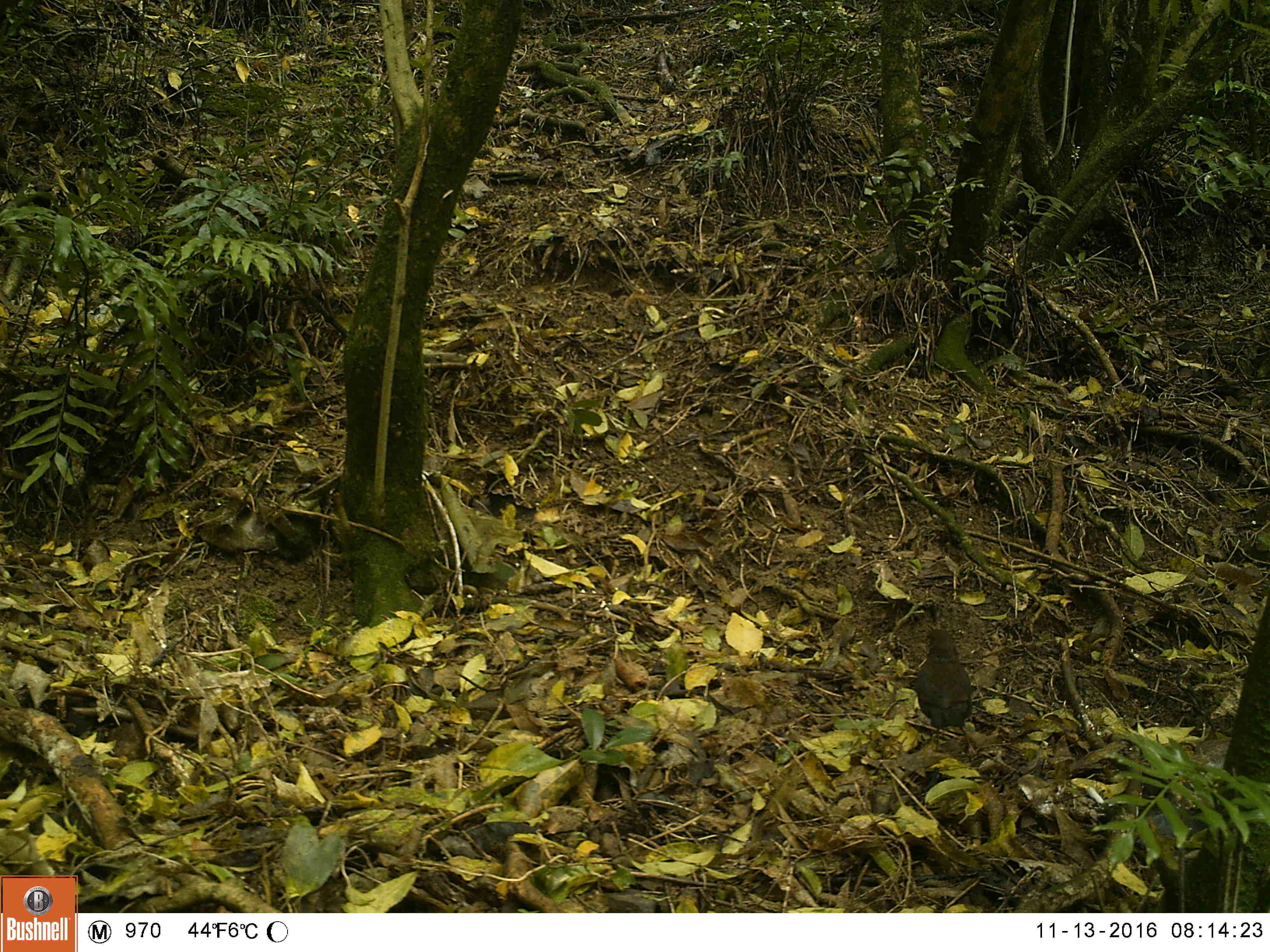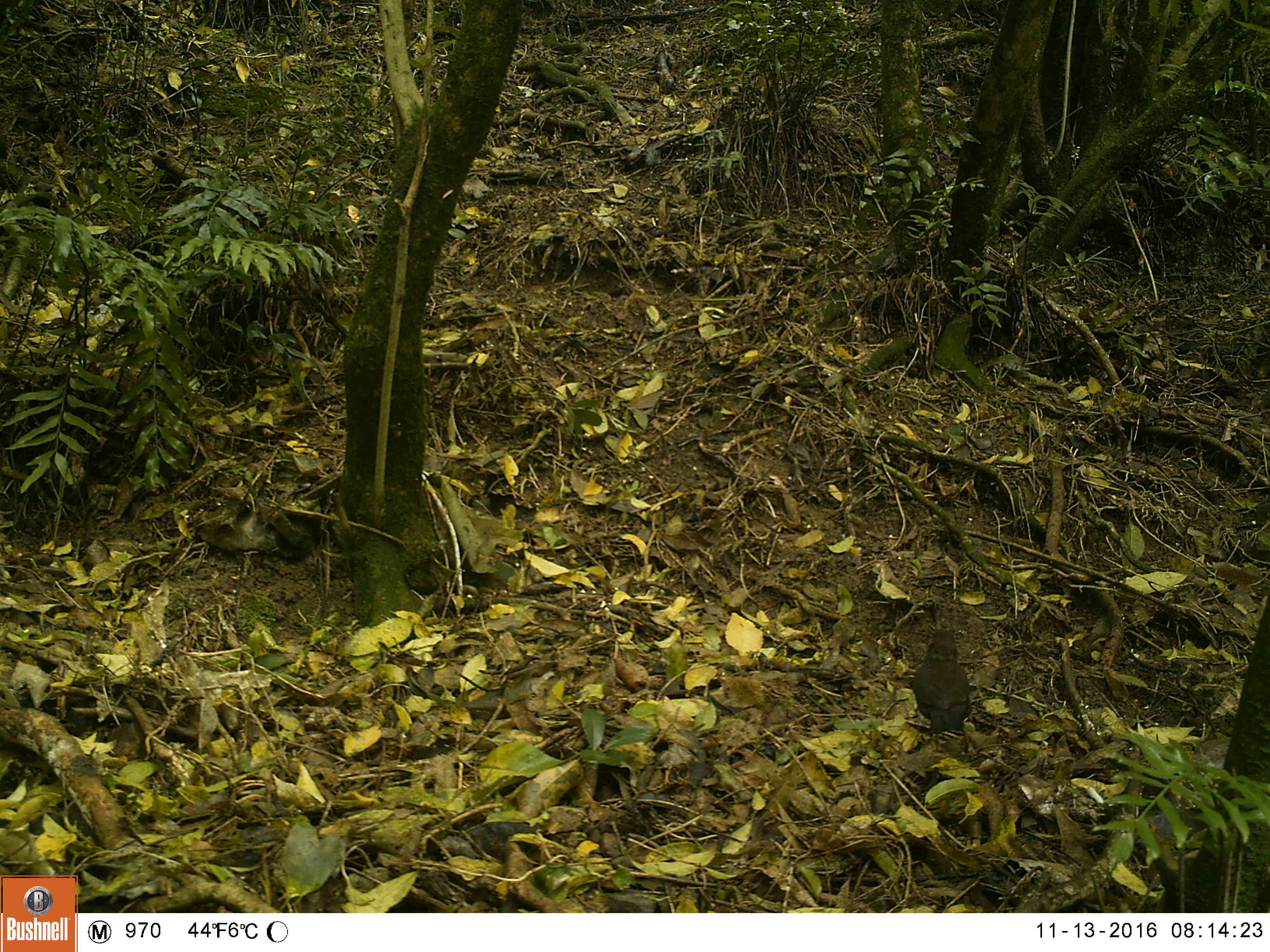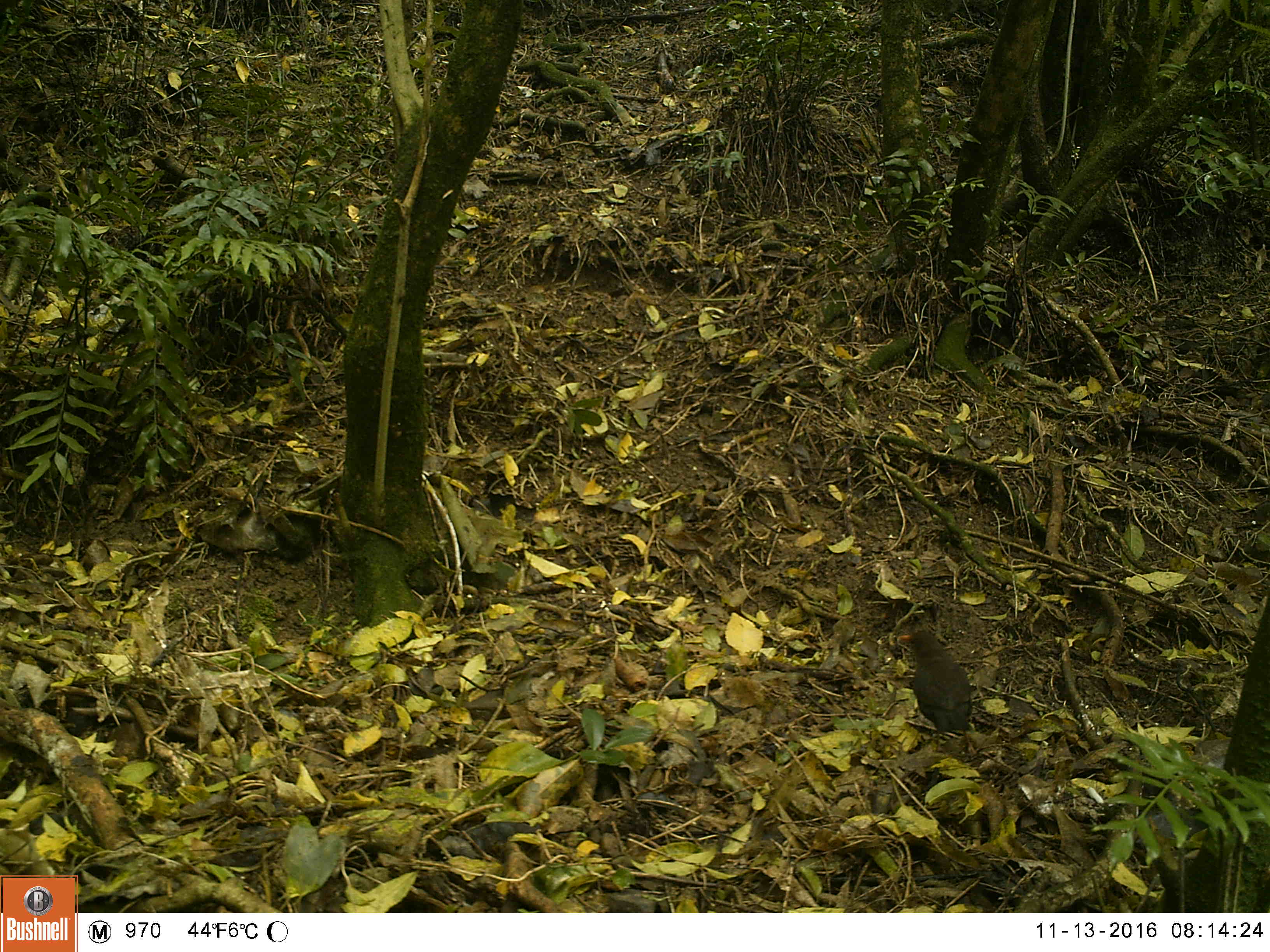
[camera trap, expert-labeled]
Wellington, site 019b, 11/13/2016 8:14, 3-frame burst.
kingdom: Animalia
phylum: Chordata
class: Aves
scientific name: Aves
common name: bird